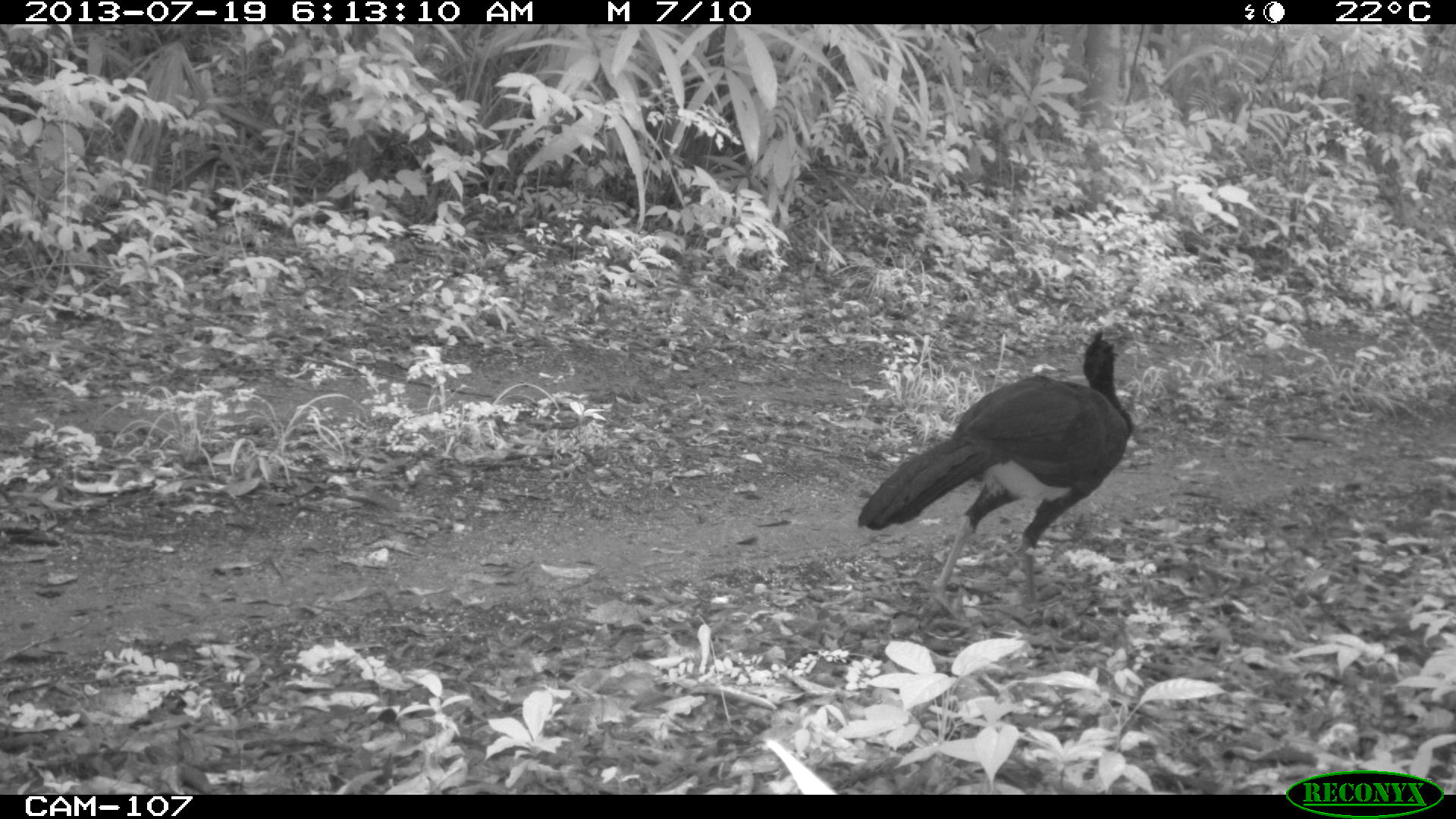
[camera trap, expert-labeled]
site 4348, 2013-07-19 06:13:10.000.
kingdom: Animalia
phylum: Chordata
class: Aves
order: Galliformes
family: Cracidae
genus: Crax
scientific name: Crax rubra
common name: great curassow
Crax rubra (great curassow), count 1, sex male.